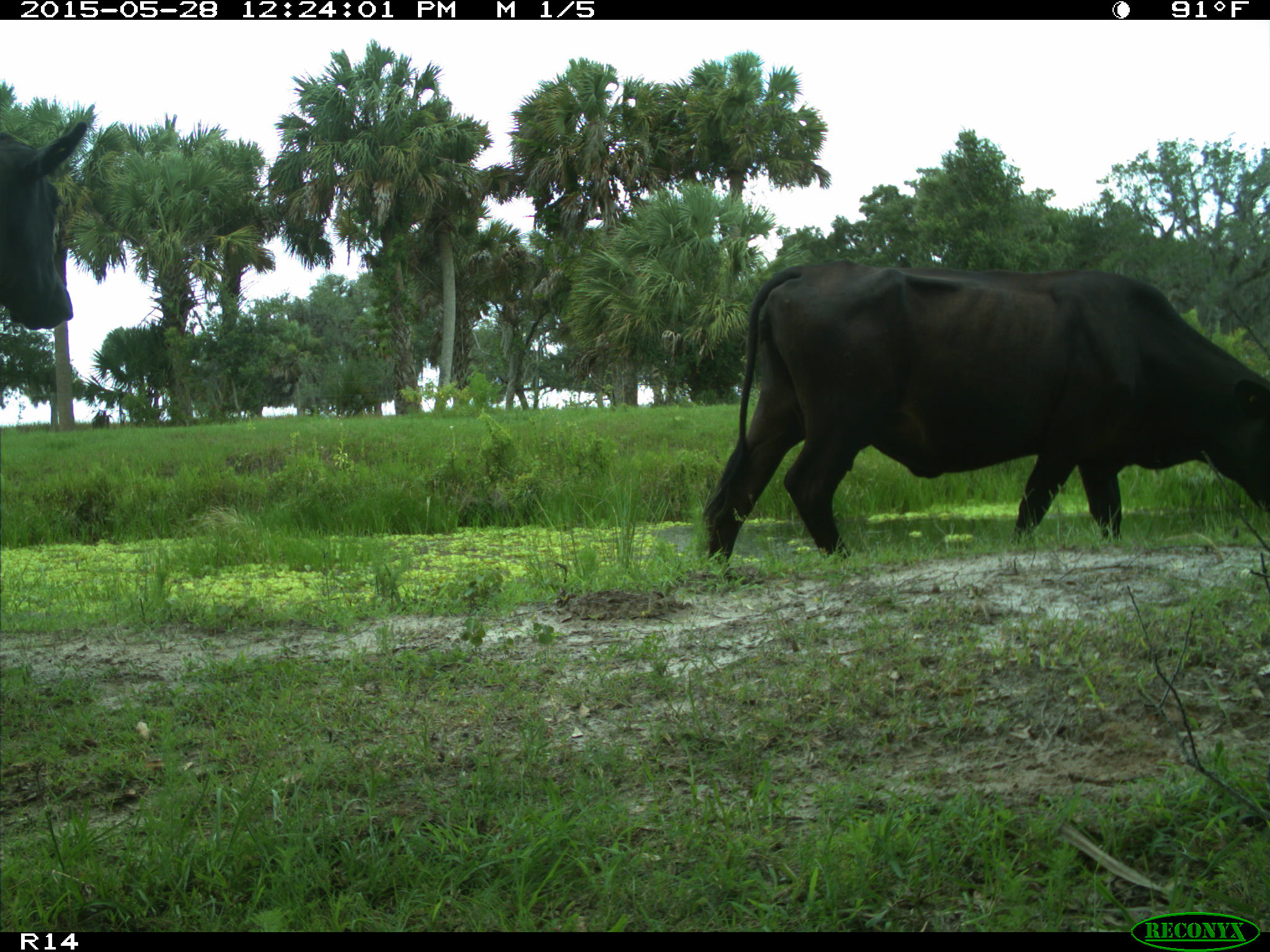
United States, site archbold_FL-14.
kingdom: Animalia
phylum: Chordata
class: Mammalia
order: Artiodactyla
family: Bovidae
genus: Bos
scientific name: Bos taurus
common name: domestic cow